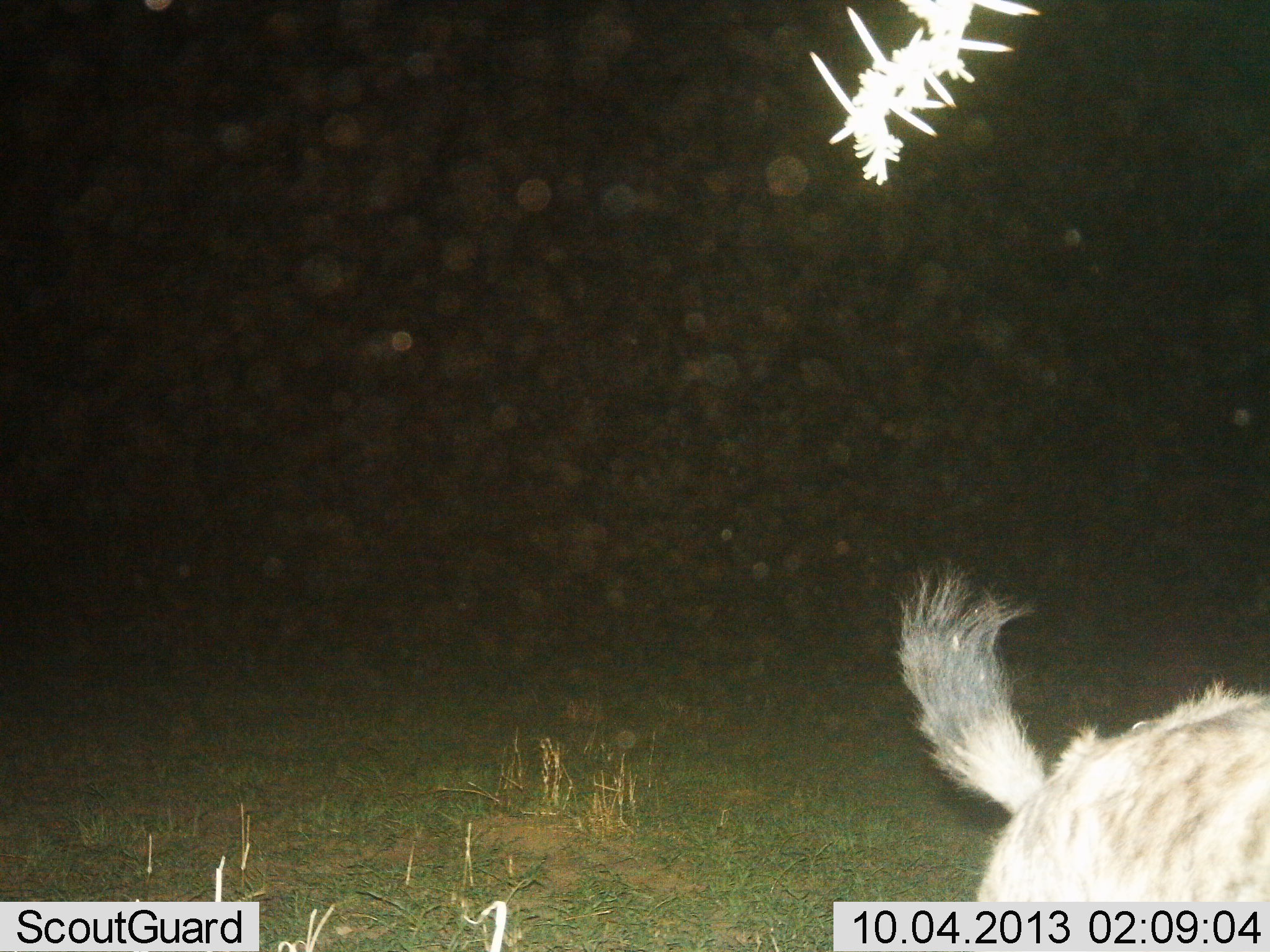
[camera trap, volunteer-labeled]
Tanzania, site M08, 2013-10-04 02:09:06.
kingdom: Animalia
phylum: Chordata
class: Mammalia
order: Carnivora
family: Hyaenidae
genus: Crocuta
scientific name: Crocuta crocuta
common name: spotted hyena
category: hyenaspotted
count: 1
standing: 60%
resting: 0%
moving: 50%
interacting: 0%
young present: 0%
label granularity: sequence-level